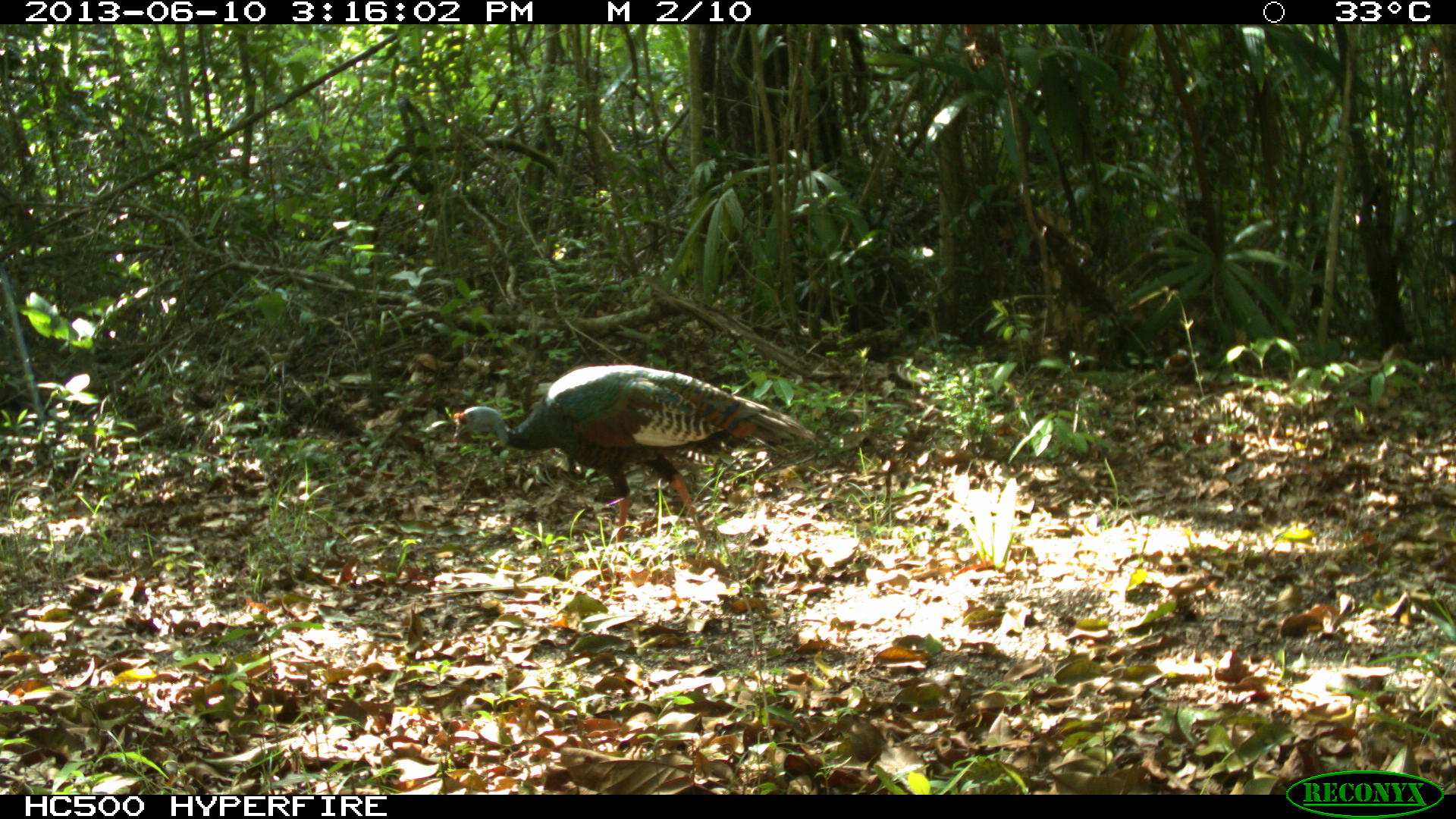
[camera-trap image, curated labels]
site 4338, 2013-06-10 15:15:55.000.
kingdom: Animalia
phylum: Chordata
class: Aves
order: Galliformes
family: Phasianidae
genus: Meleagris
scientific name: Meleagris ocellata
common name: ocellated turkey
Meleagris ocellata (ocellated turkey), count 1, sex male.